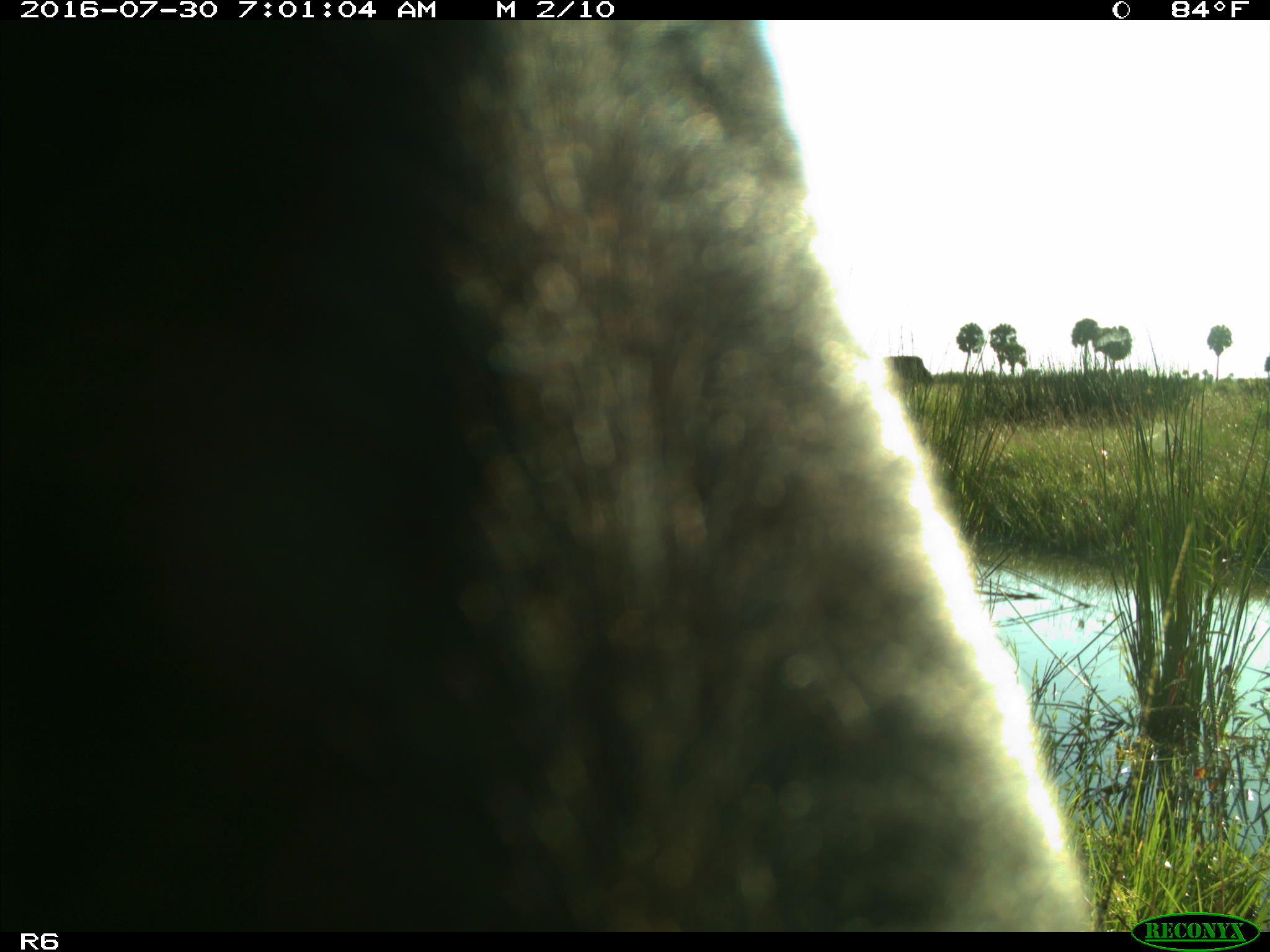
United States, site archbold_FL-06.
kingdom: Animalia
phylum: Chordata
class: Mammalia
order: Artiodactyla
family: Bovidae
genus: Bos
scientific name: Bos taurus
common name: domestic cow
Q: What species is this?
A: Bos taurus (domestic cow).